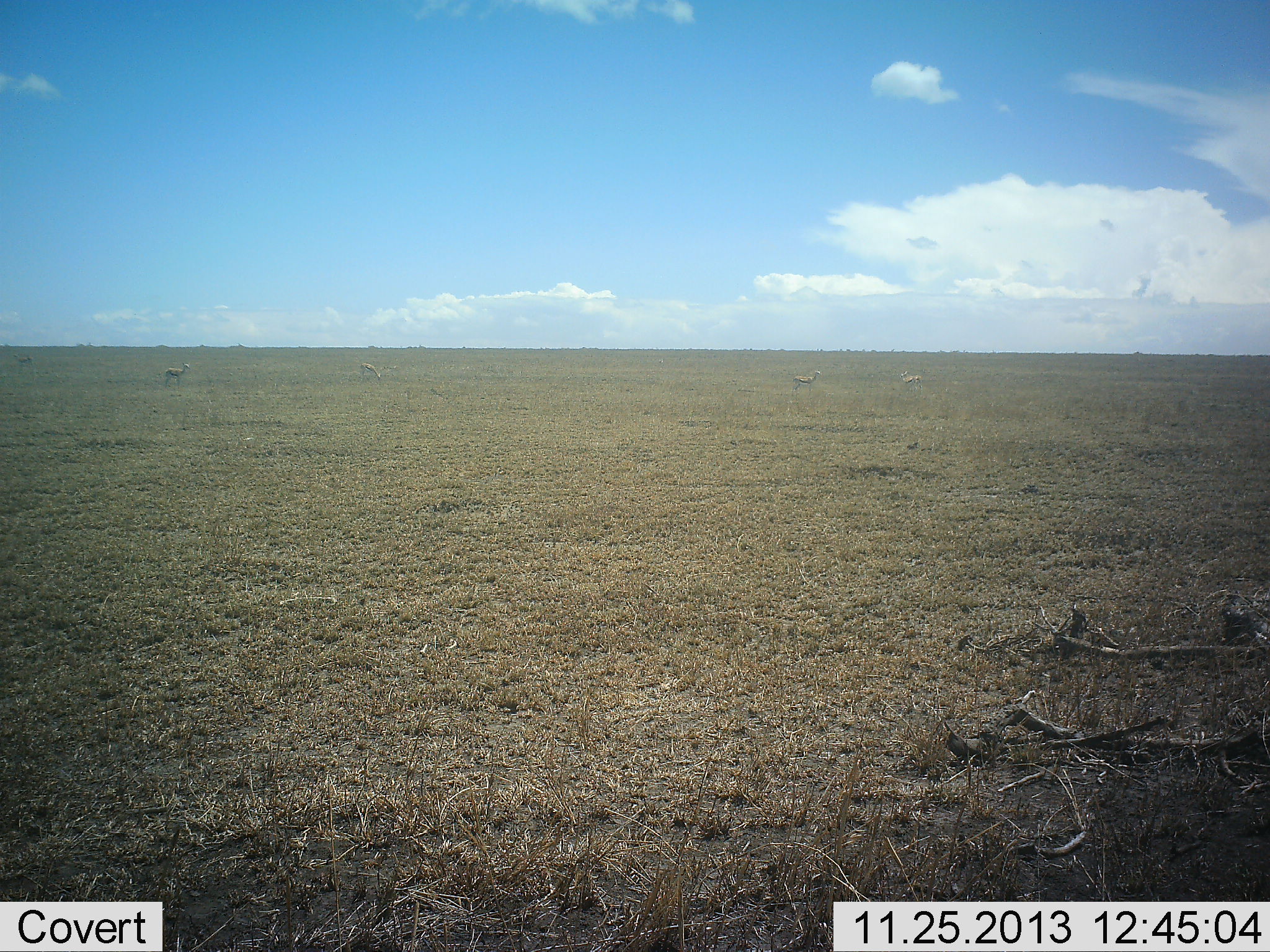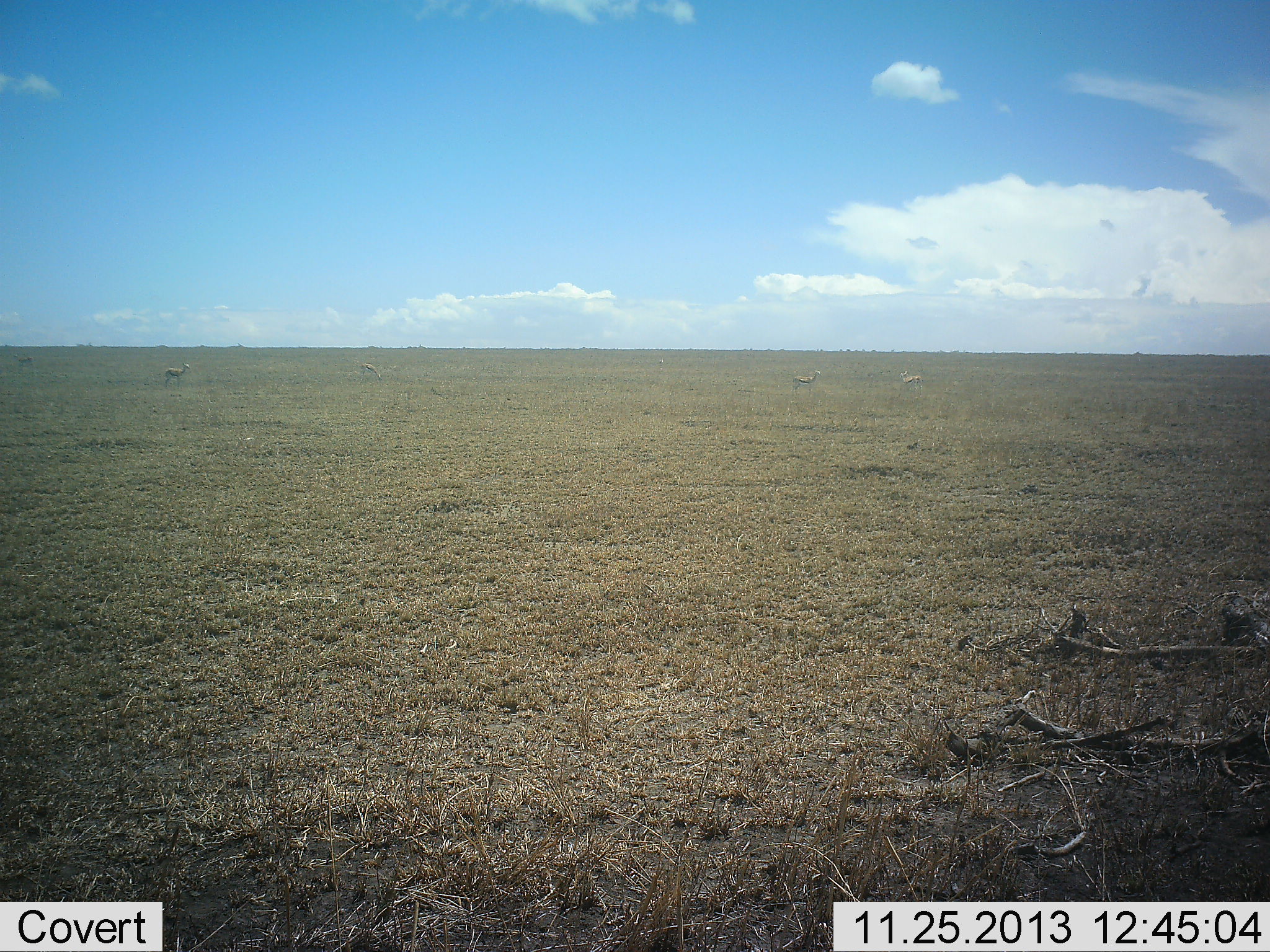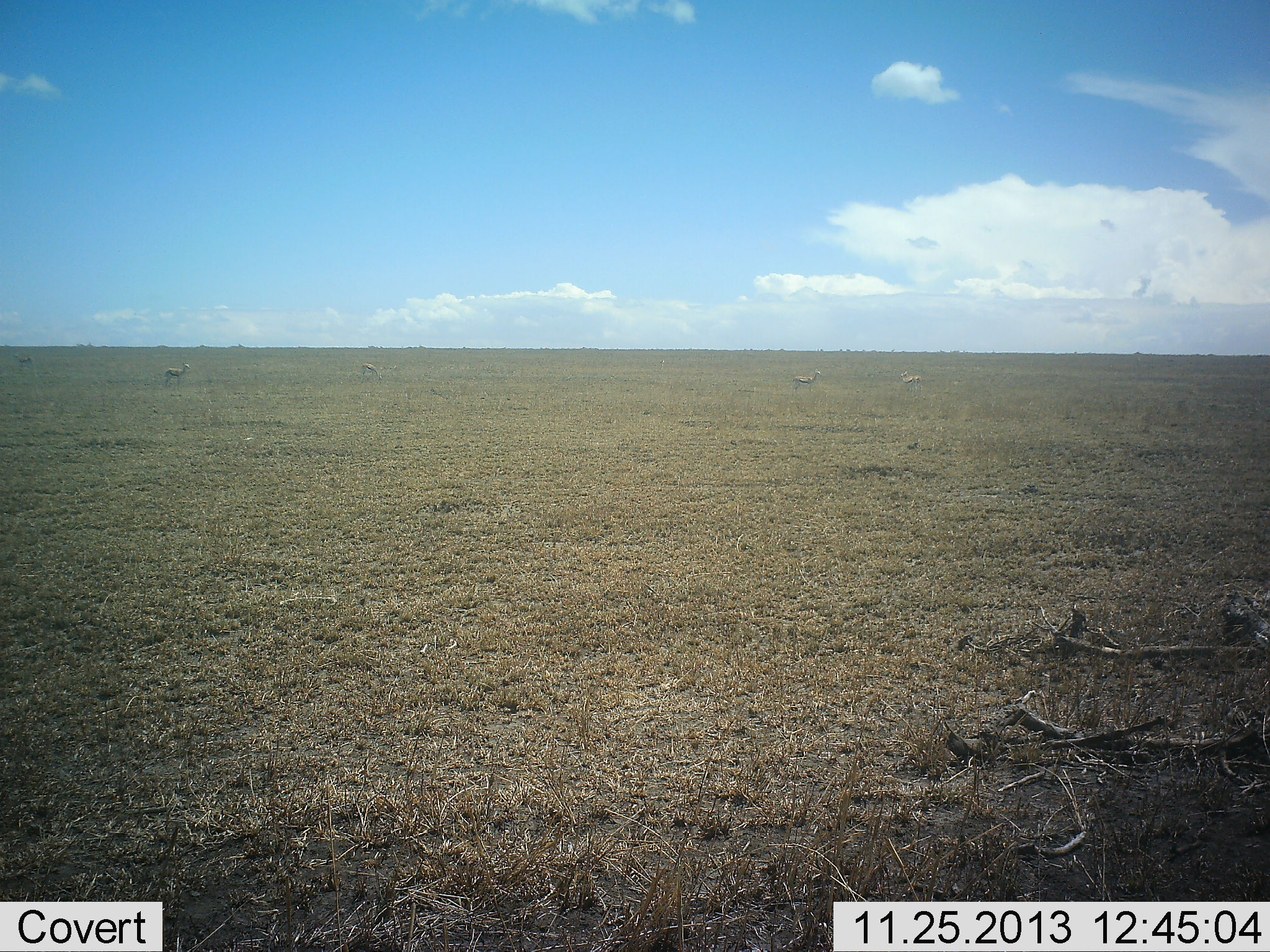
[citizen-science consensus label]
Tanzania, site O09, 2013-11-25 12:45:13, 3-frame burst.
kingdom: Animalia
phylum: Chordata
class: Mammalia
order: Artiodactyla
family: Bovidae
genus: Eudorcas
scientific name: Eudorcas thomsonii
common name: thomson's gazelle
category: gazellethomsons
Gazellethomsons (thomson's gazelle) (Eudorcas thomsonii), count 4. Behavior (volunteer vote fractions): standing 90%, resting 0%, moving 0%, interacting 0%. Young present (vote fraction): 0%. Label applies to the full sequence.